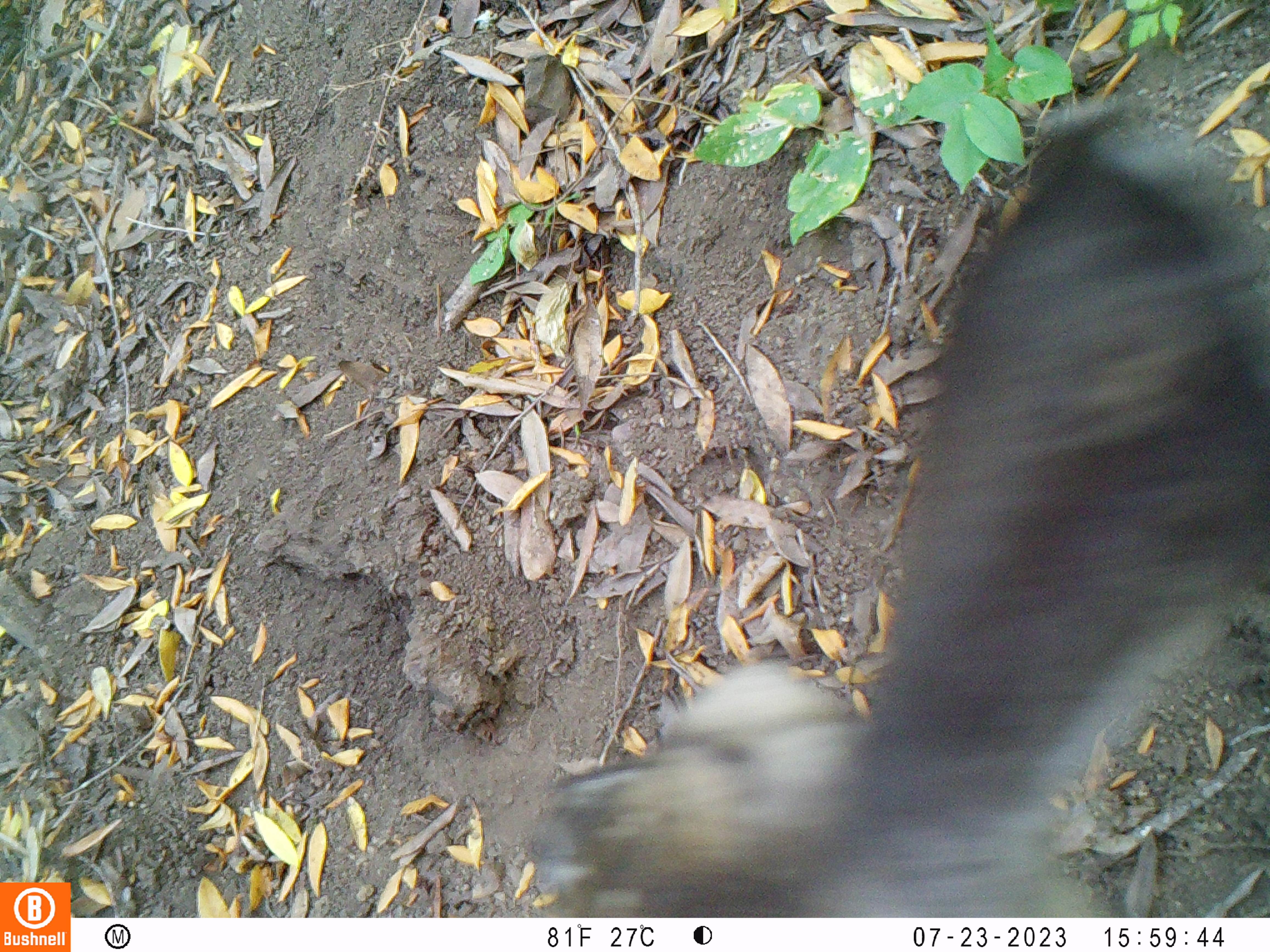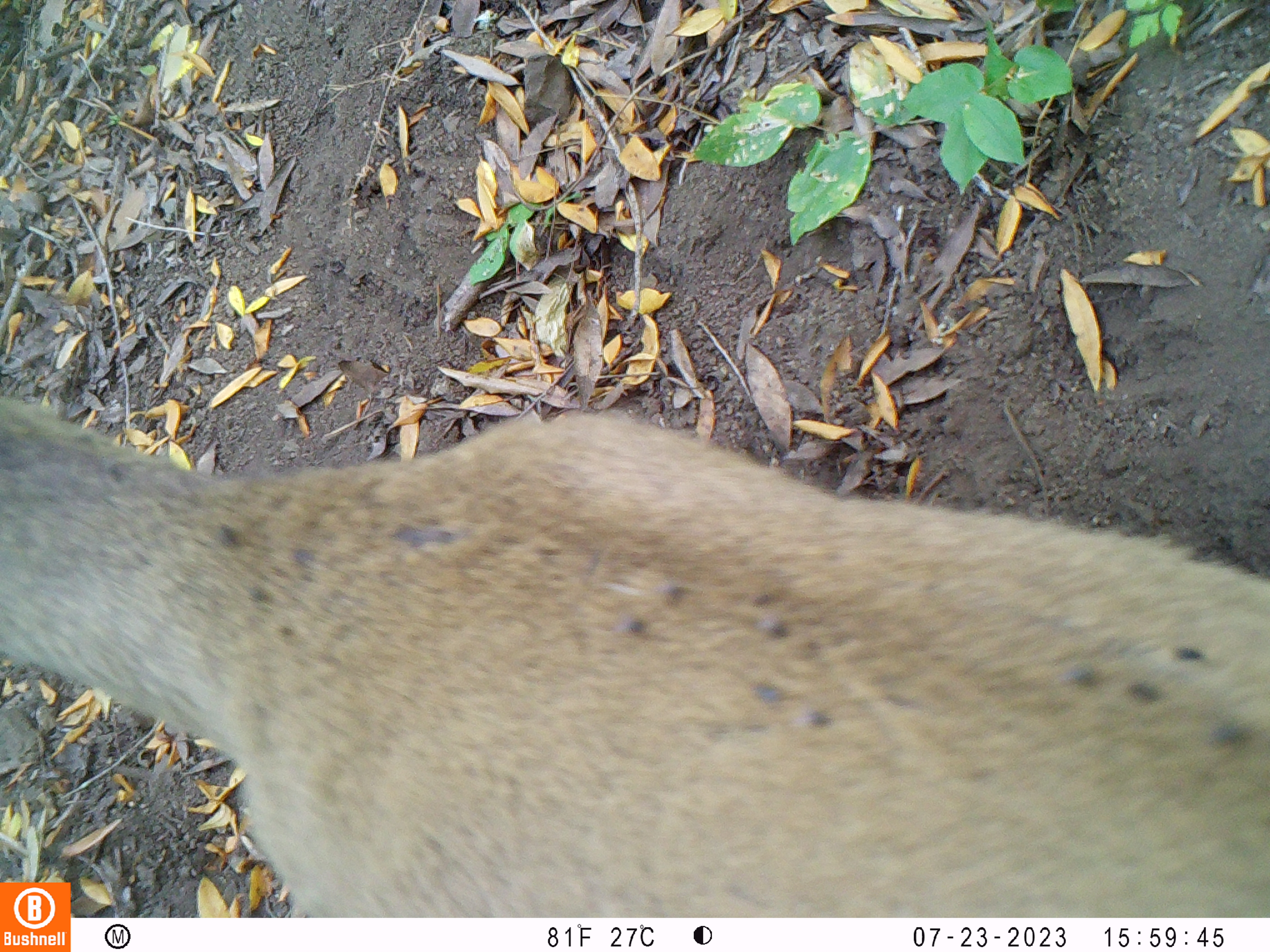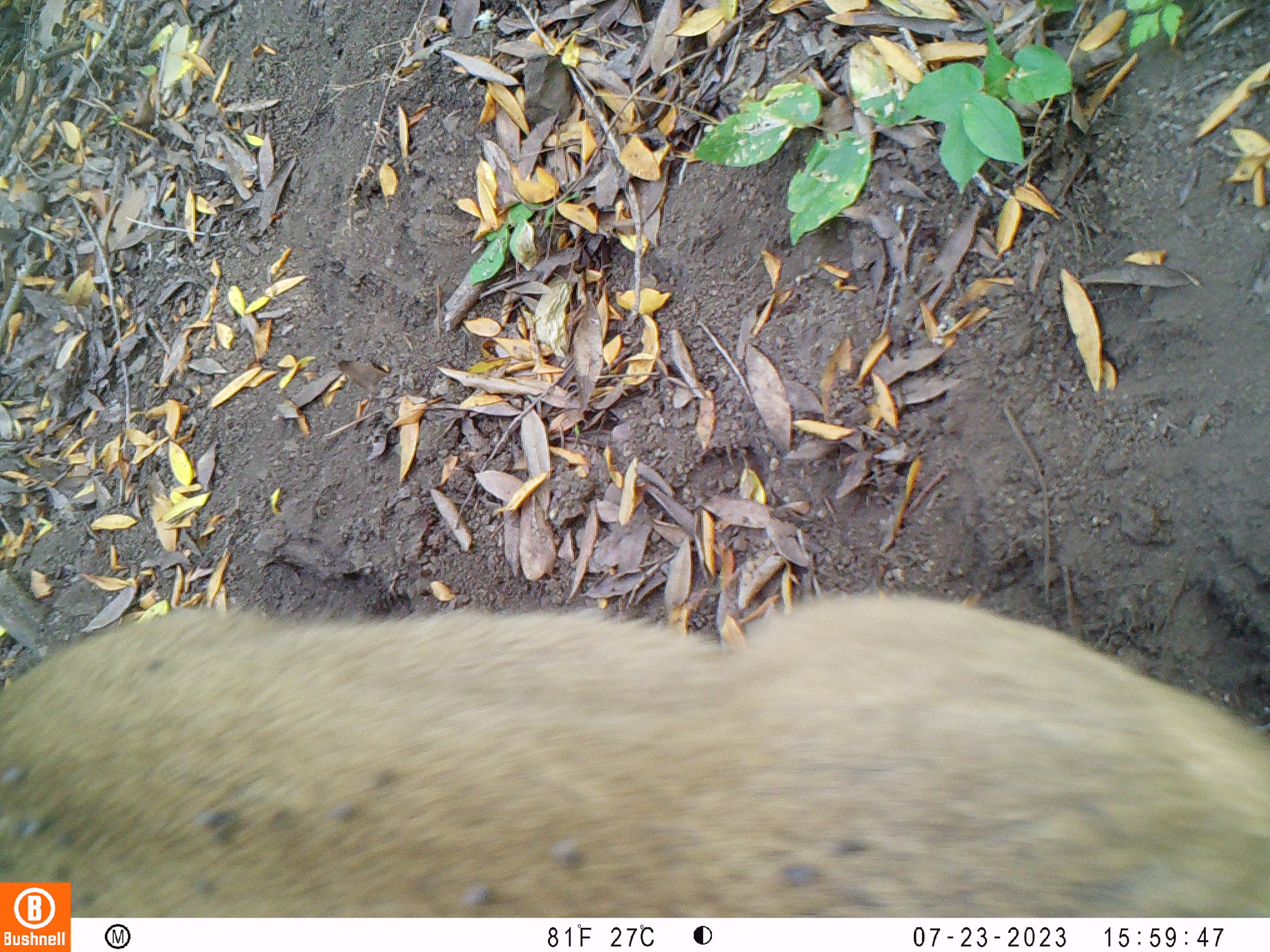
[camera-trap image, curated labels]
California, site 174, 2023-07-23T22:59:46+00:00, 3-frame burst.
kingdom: Animalia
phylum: Chordata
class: Mammalia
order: Artiodactyla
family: Cervidae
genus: Odocoileus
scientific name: Odocoileus hemionus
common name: mule deer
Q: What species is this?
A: Mule deer (Odocoileus hemionus).